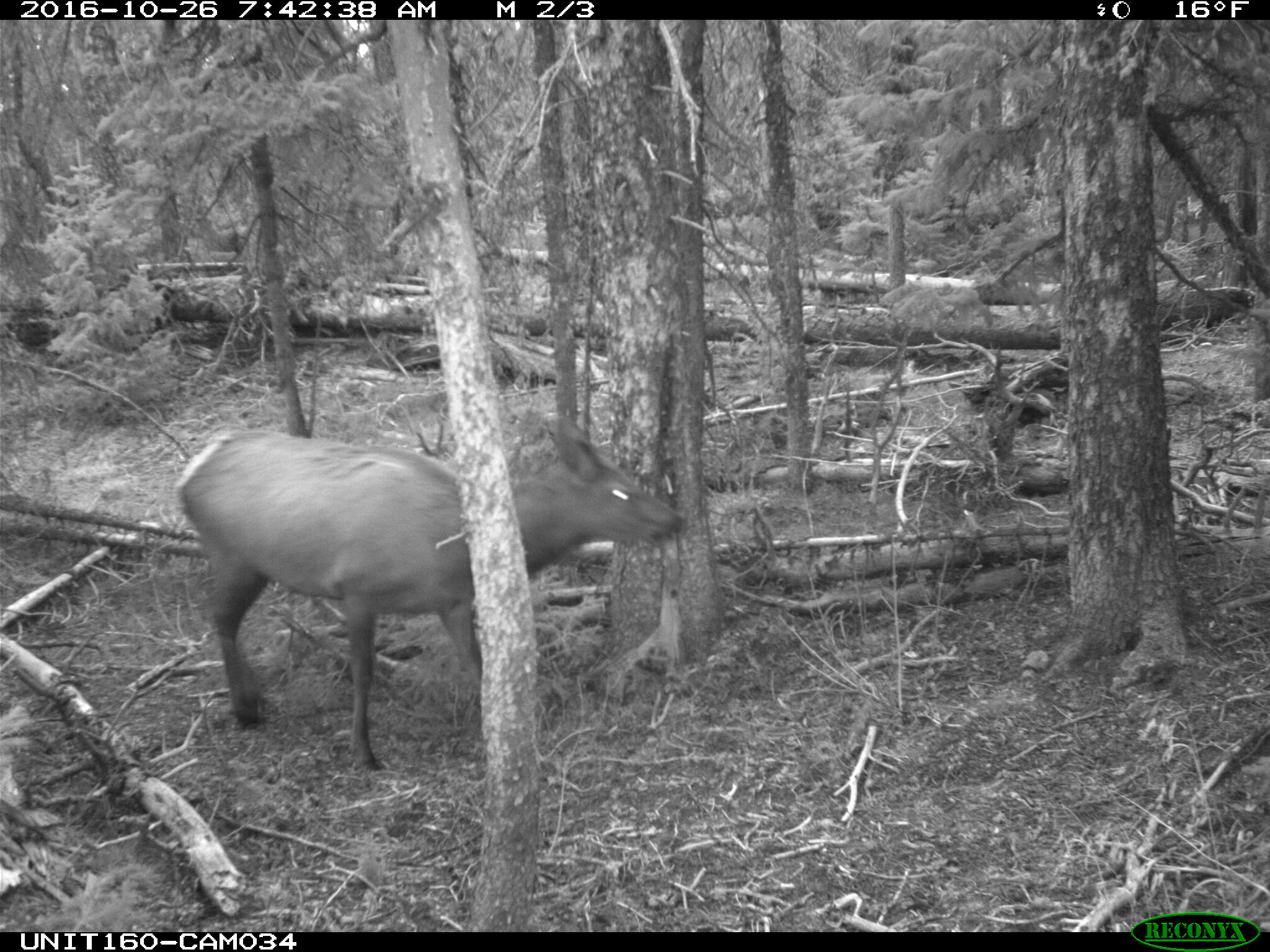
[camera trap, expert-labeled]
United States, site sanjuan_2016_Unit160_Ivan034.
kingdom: Animalia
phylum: Chordata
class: Mammalia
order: Artiodactyla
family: Cervidae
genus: Cervus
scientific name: Cervus elaphus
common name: red deer